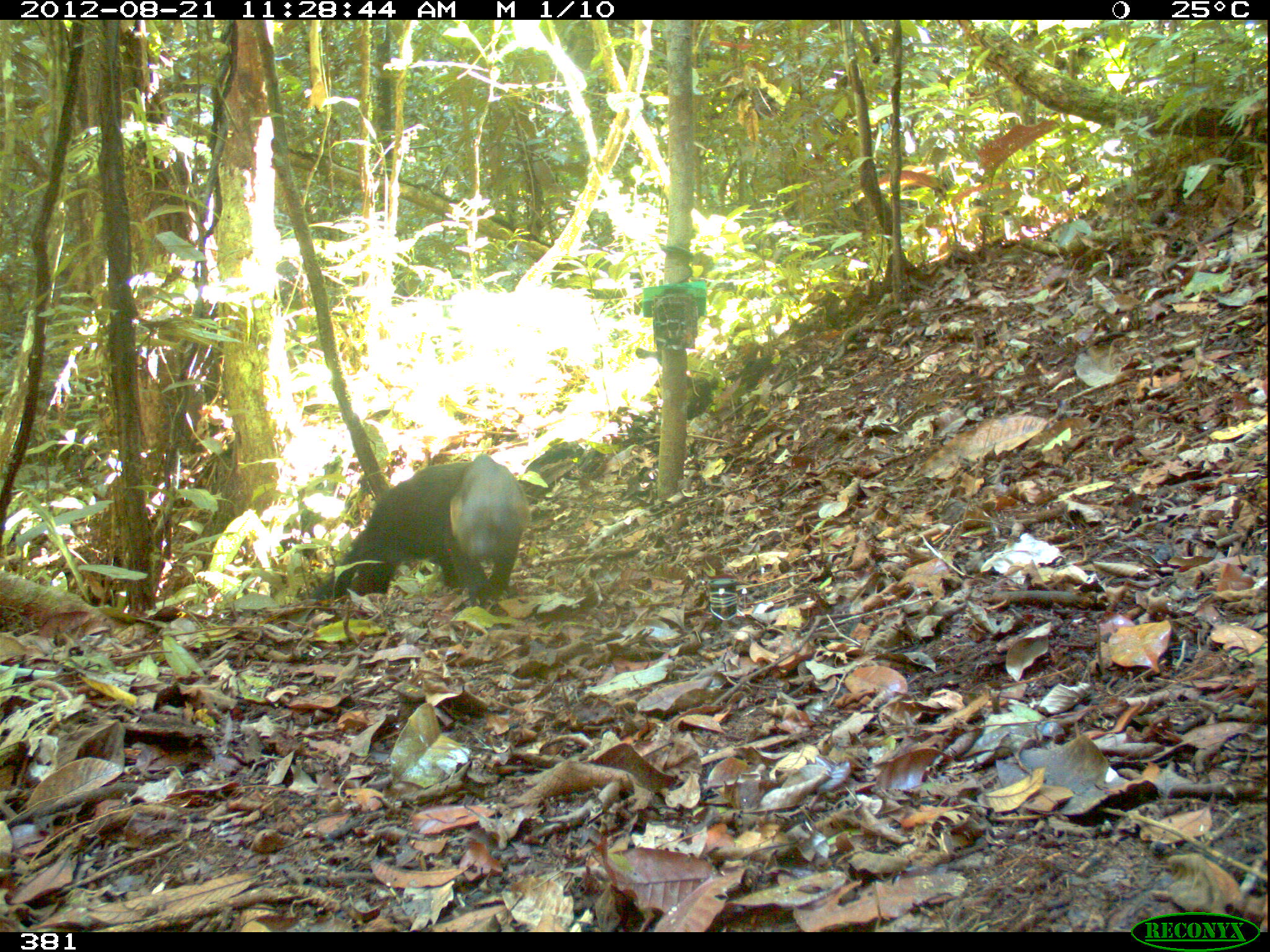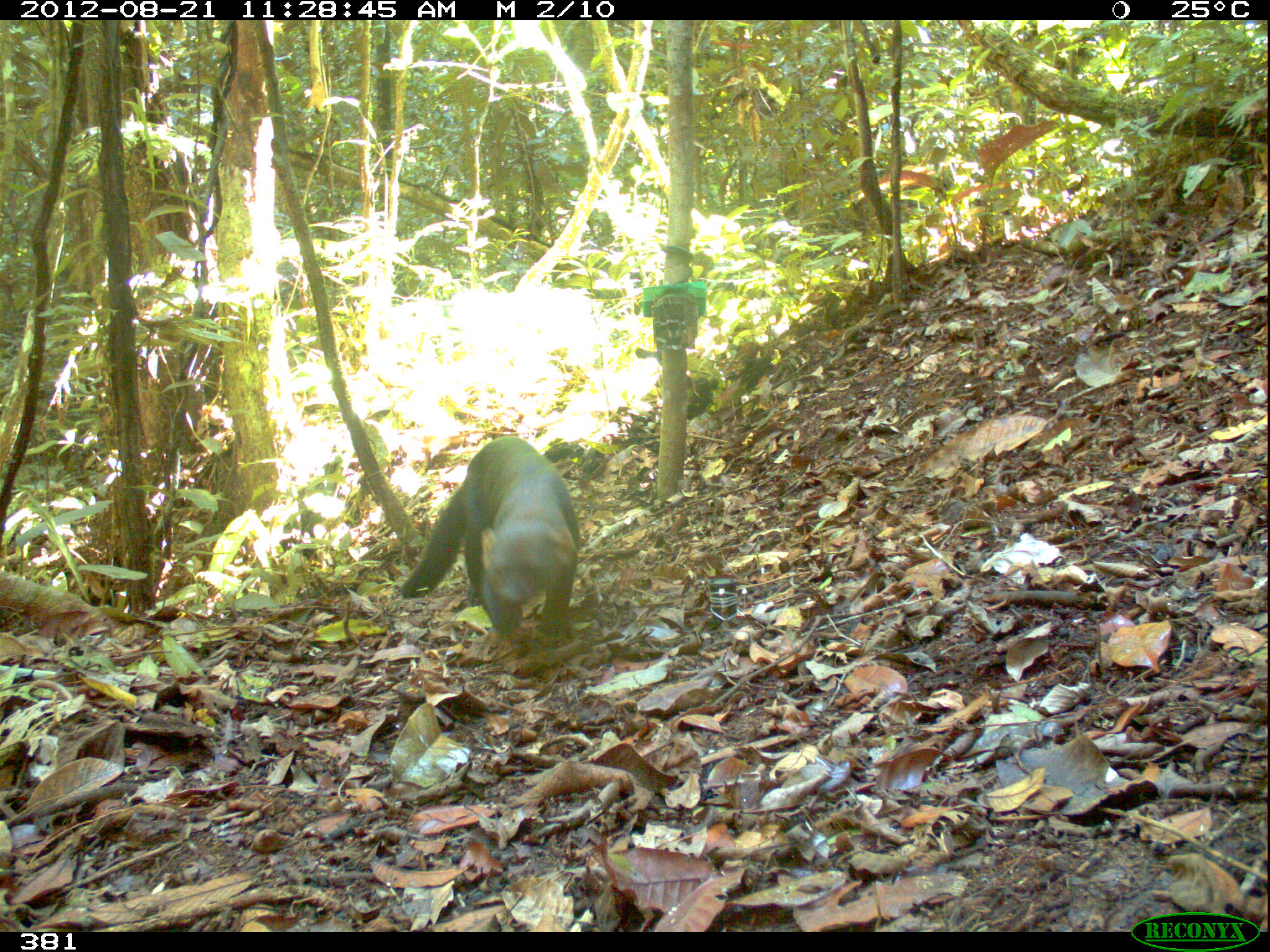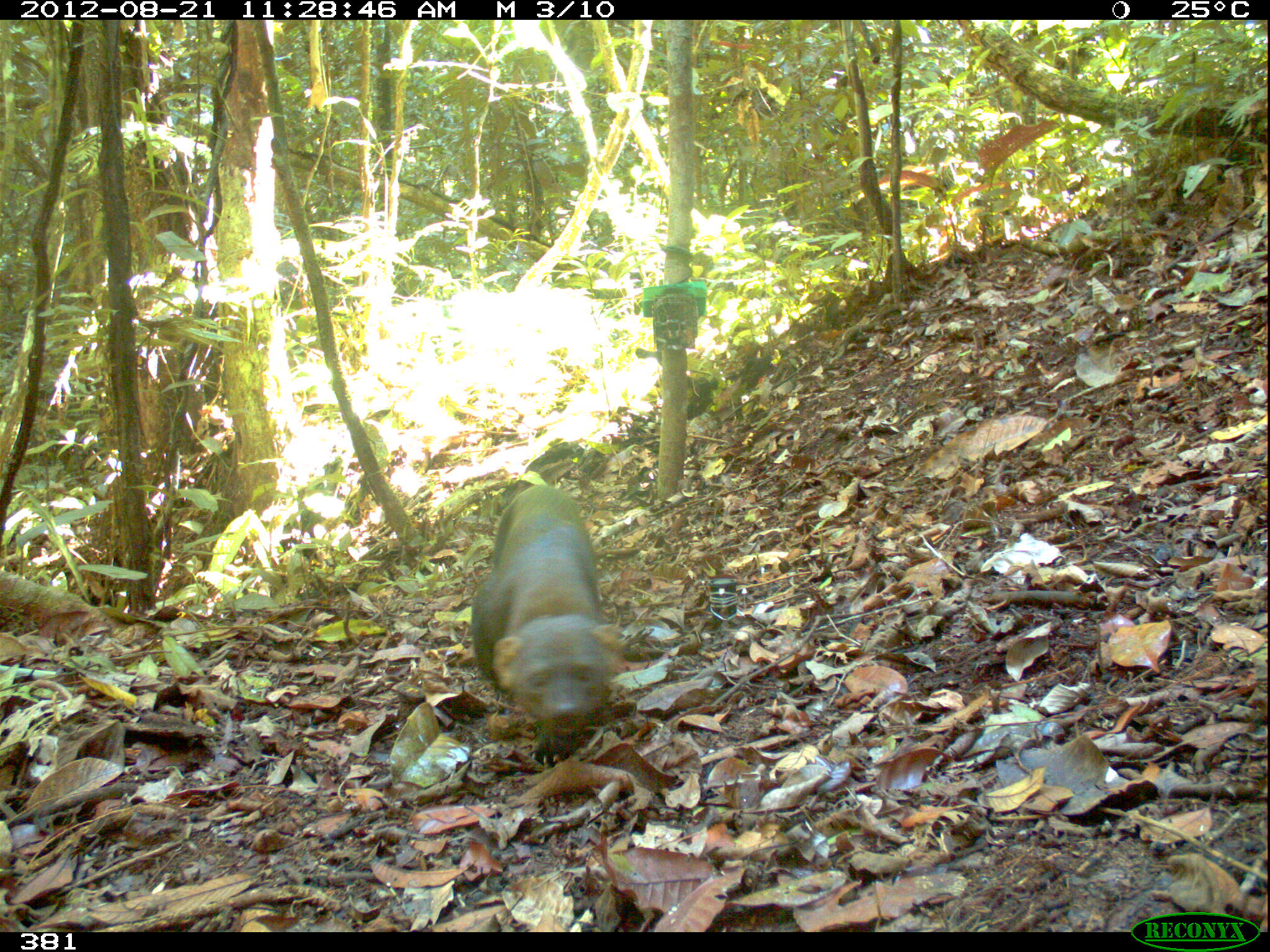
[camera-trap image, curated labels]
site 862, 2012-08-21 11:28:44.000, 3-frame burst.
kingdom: Animalia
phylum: Chordata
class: Mammalia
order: Carnivora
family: Mustelidae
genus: Eira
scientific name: Eira barbara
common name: tayra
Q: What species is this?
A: Eira barbara (tayra).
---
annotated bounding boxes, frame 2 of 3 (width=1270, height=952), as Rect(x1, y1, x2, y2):
eira barbara: Rect(398, 434, 580, 642)